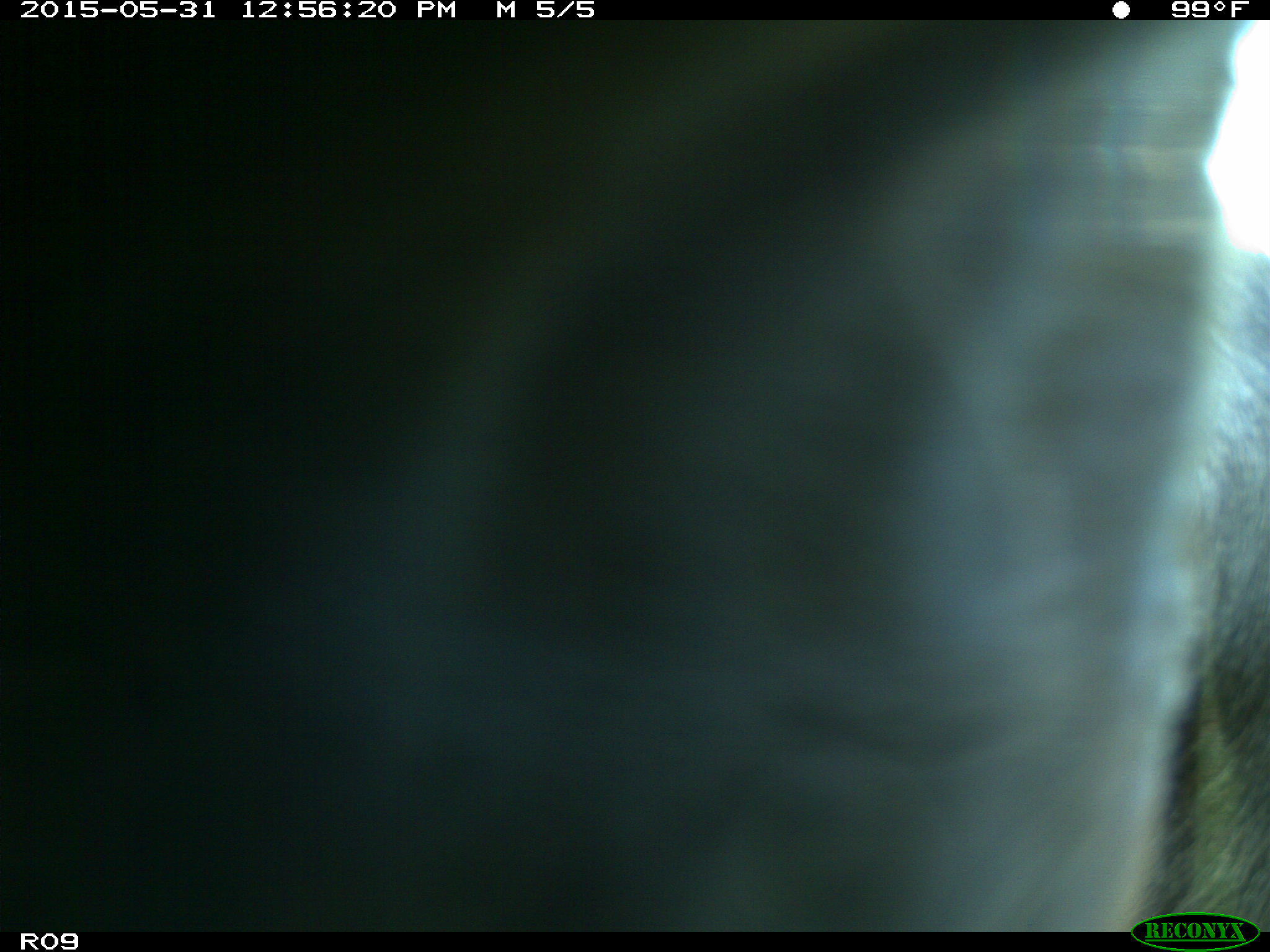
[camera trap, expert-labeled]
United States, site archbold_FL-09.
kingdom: Animalia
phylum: Chordata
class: Mammalia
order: Artiodactyla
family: Bovidae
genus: Bos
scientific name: Bos taurus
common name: domestic cow